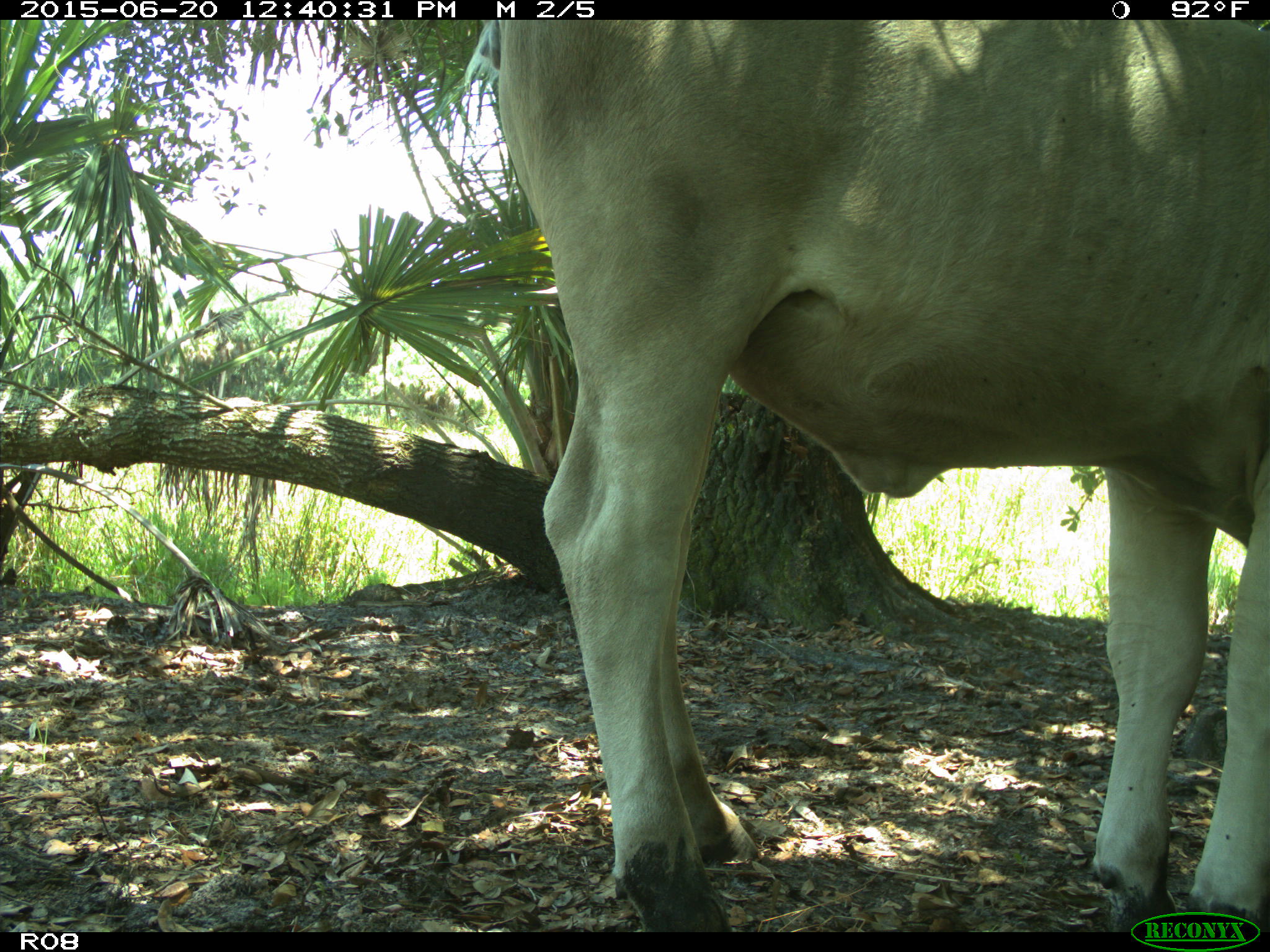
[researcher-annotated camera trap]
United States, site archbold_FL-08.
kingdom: Animalia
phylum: Chordata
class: Mammalia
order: Artiodactyla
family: Bovidae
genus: Bos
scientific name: Bos taurus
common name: domestic cow